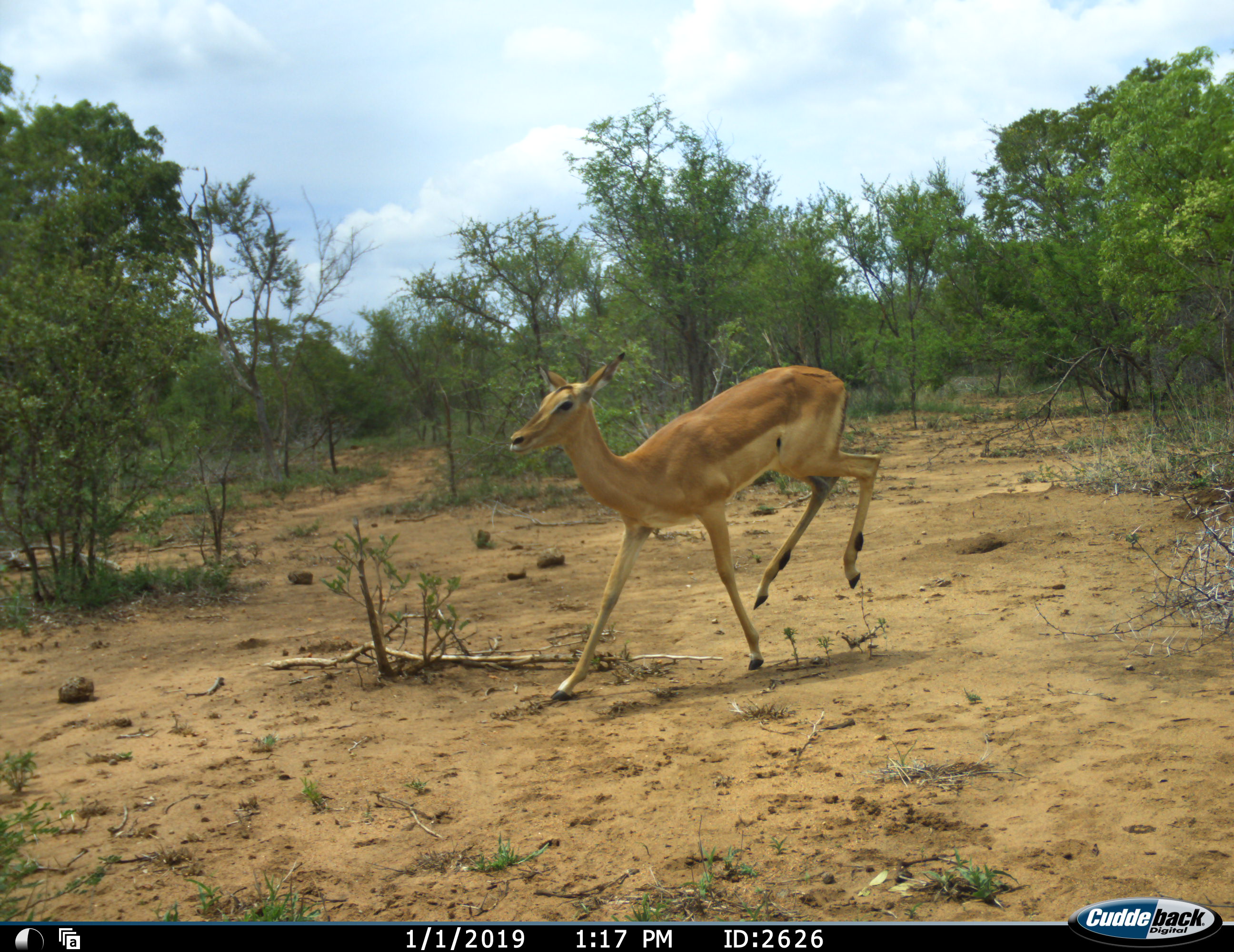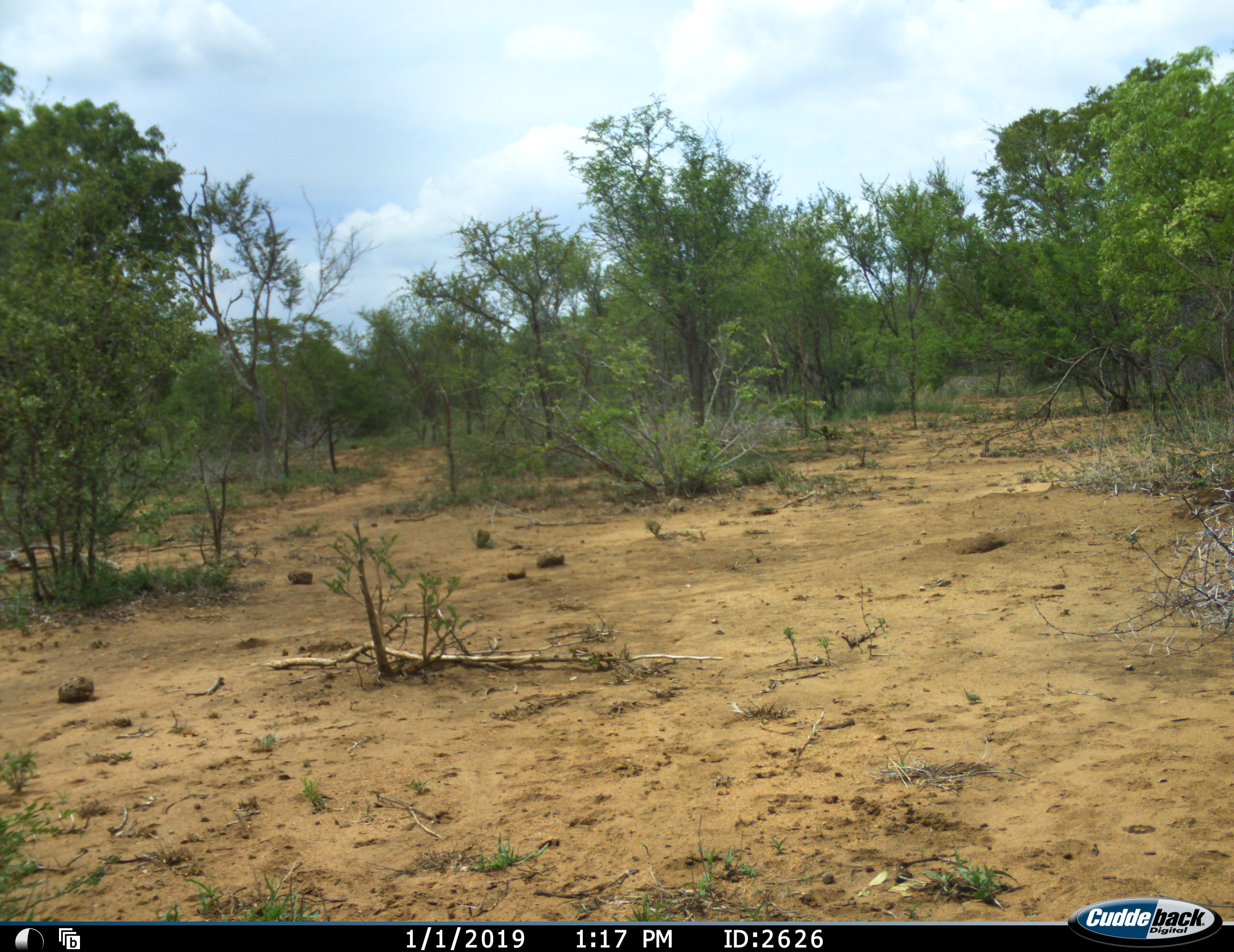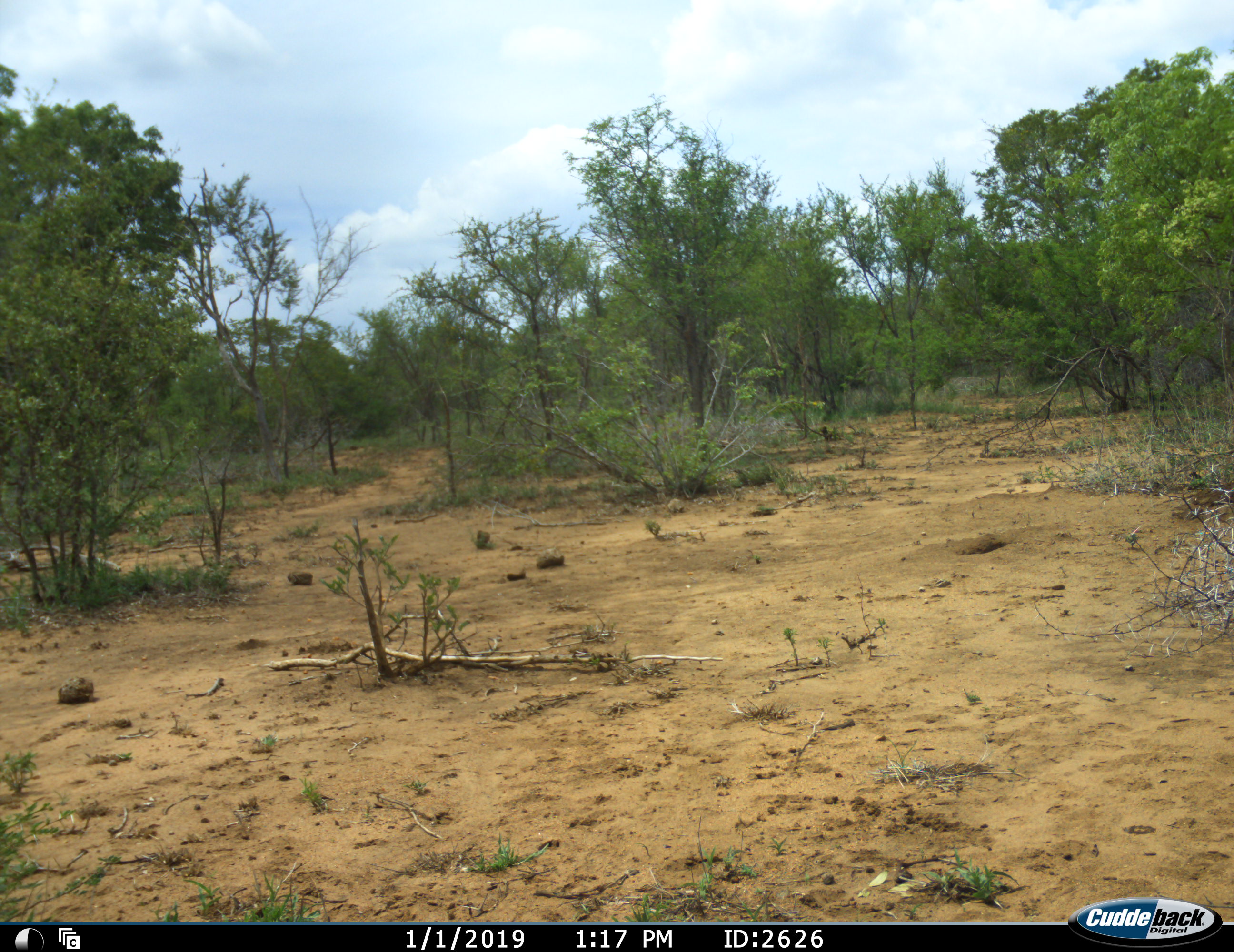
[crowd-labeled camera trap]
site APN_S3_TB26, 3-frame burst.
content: unidentified animal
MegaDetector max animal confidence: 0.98